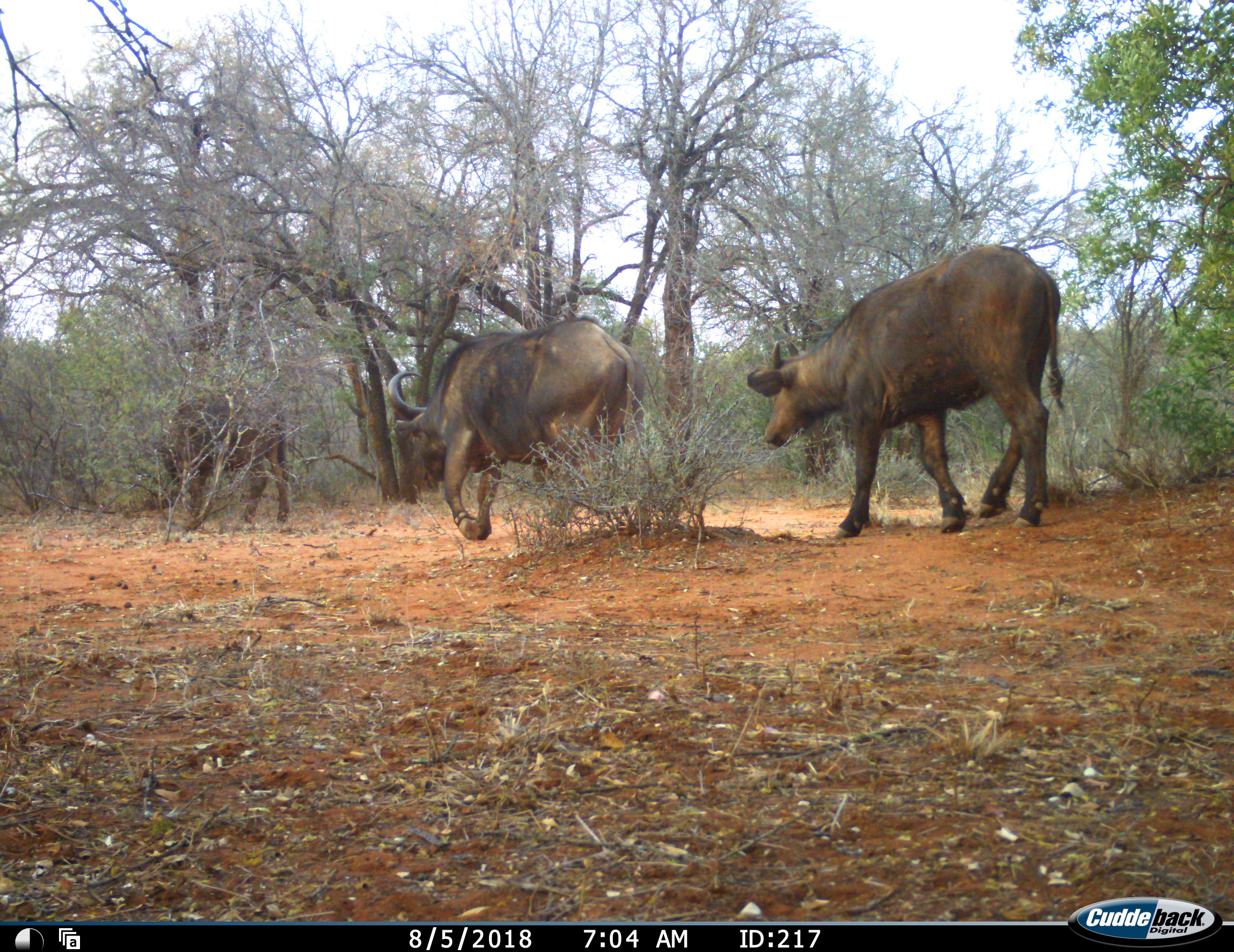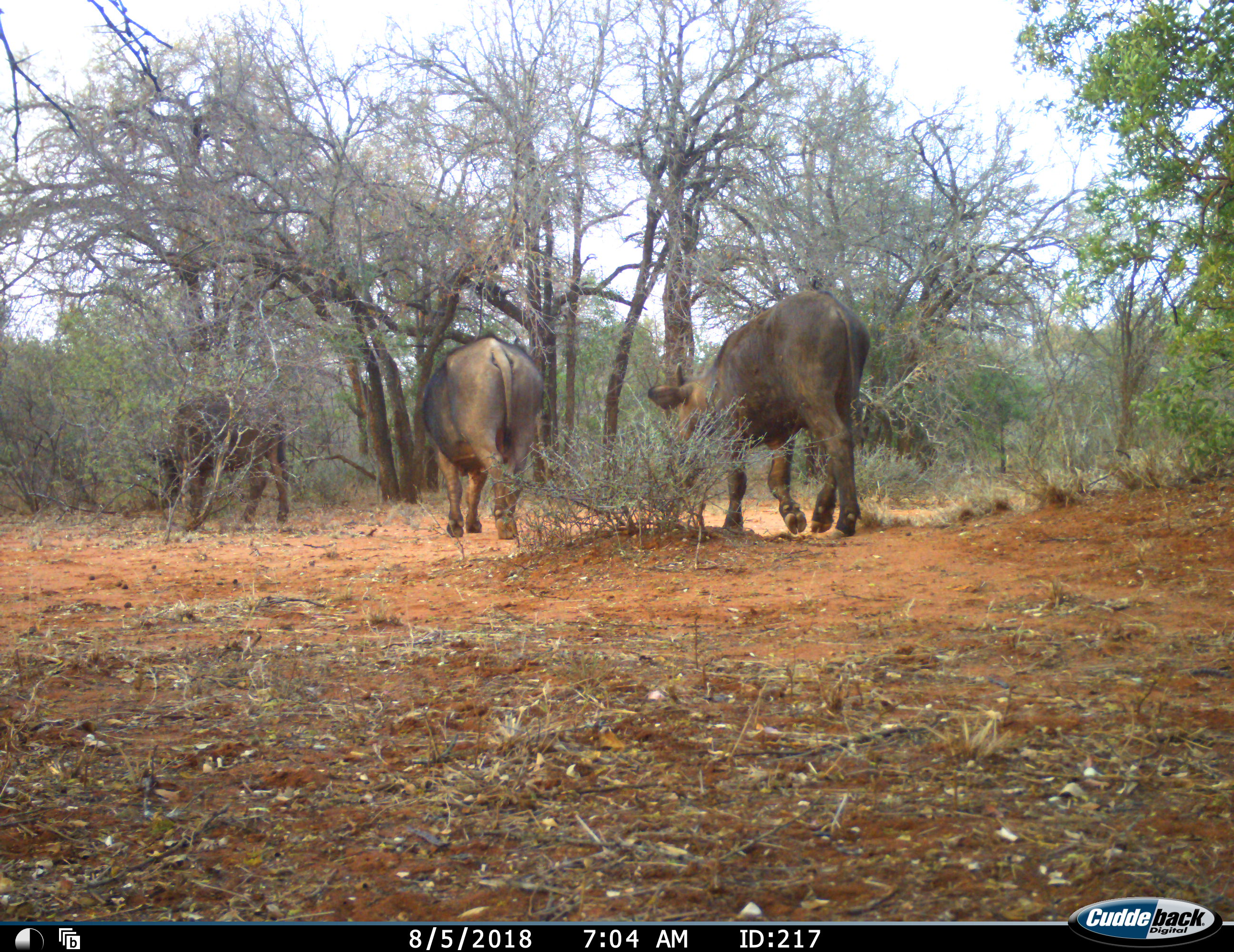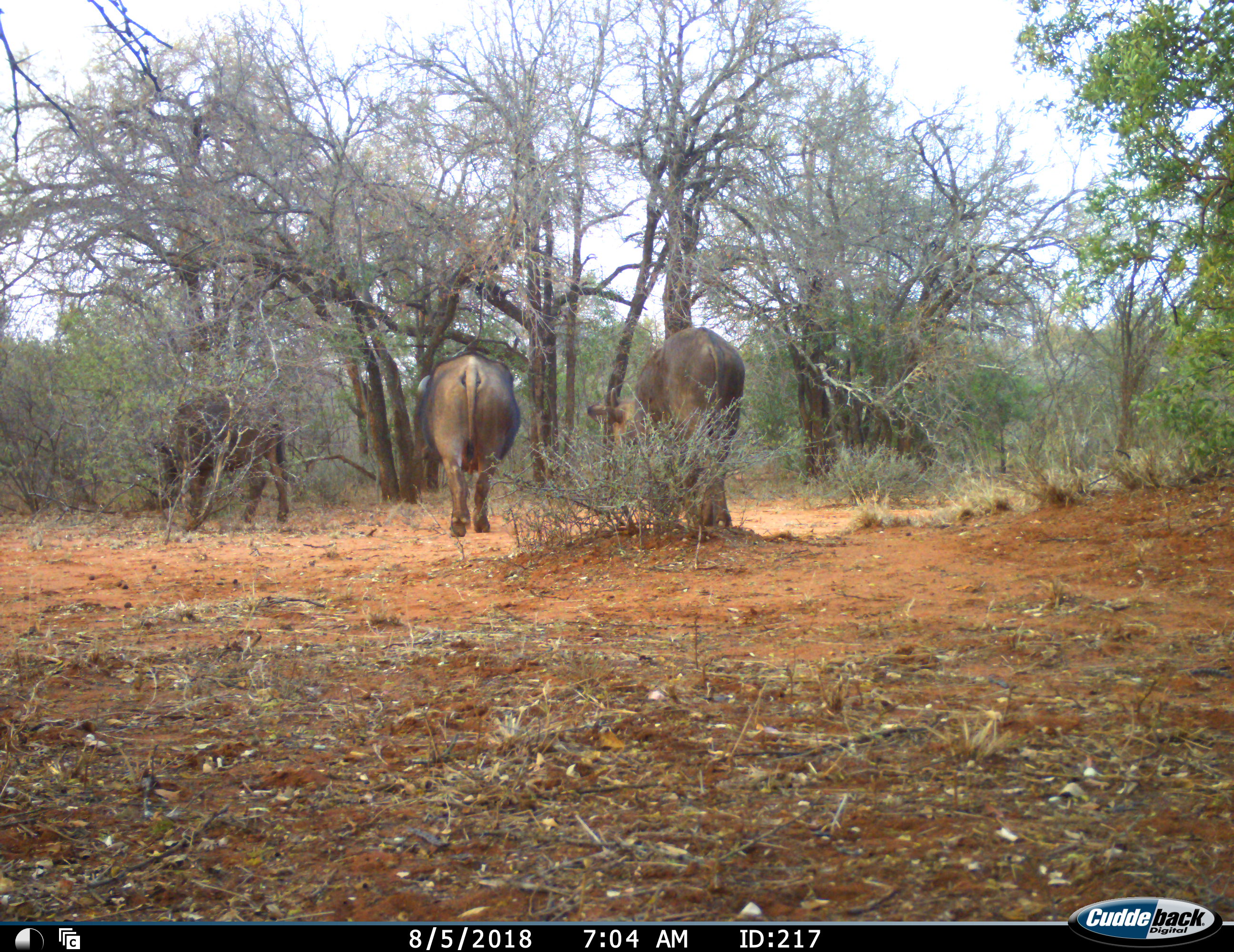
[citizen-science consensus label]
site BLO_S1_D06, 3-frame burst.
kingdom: Animalia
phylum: Chordata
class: Mammalia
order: Artiodactyla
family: Bovidae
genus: Syncerus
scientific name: Syncerus caffer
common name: african buffalo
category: buffalo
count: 3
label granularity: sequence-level